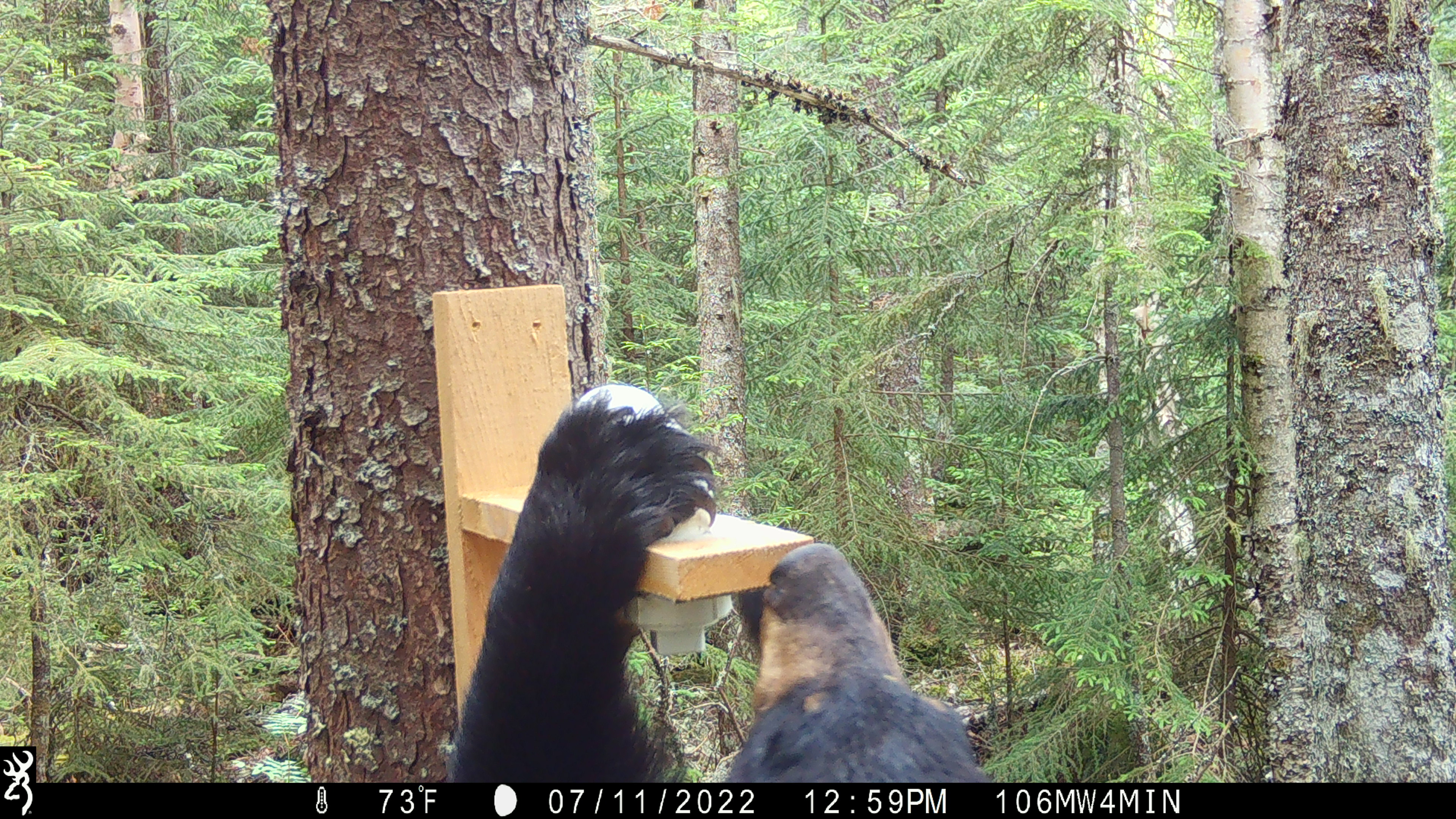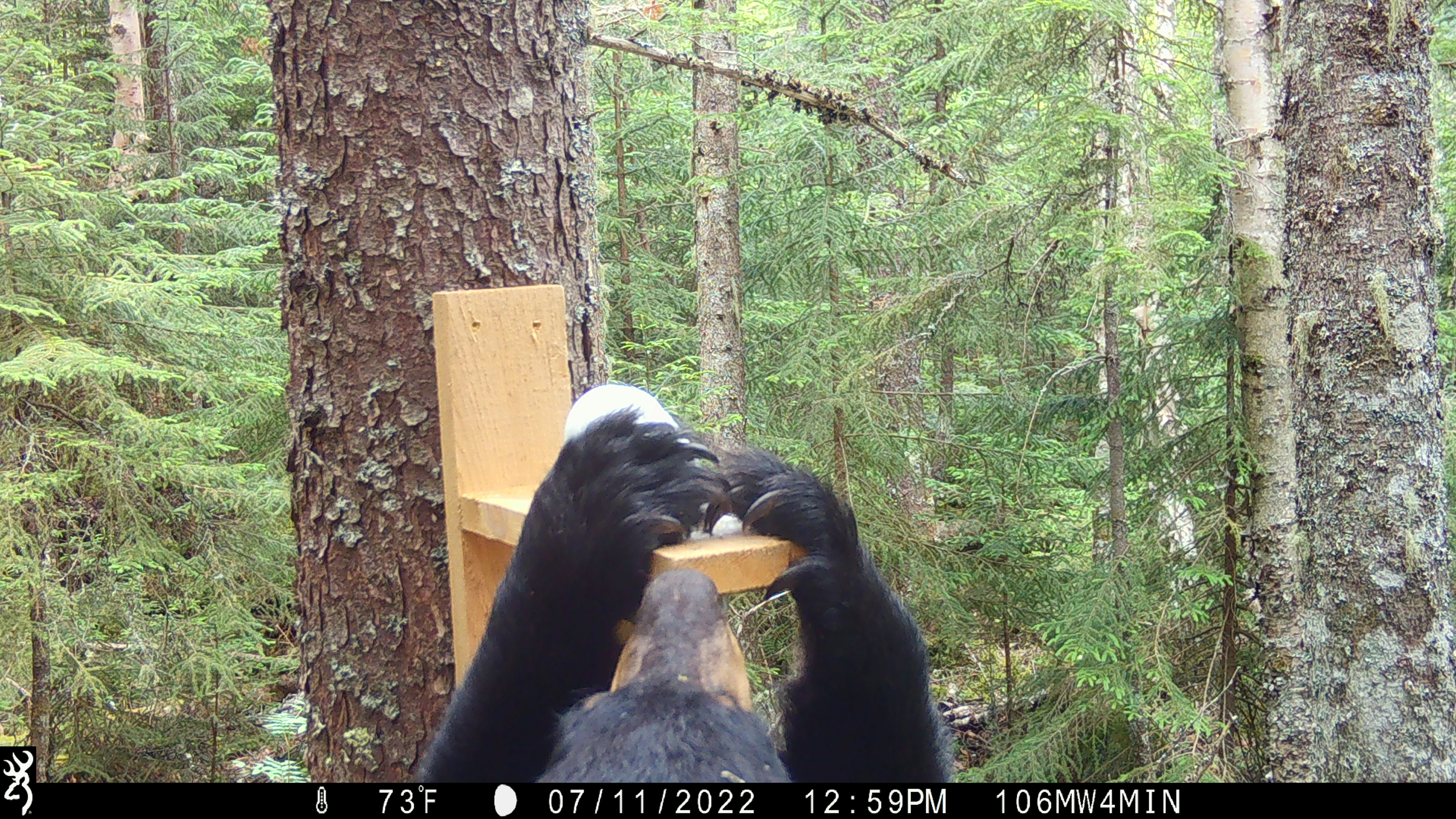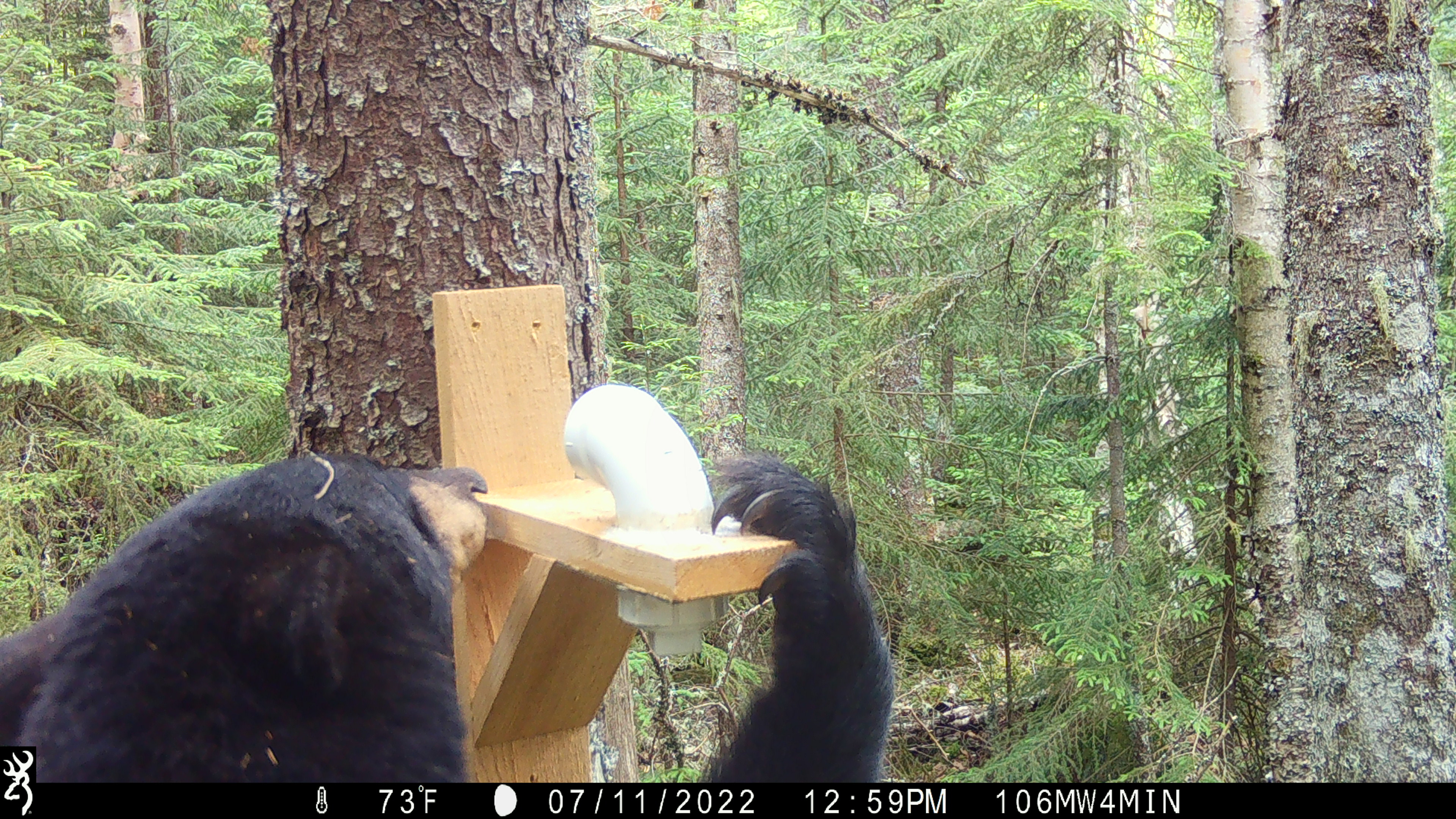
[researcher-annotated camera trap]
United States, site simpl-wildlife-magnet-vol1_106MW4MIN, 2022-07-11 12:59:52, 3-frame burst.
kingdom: Animalia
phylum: Chordata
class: Mammalia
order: Carnivora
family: Ursidae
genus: Ursus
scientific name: Ursus americanus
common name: black bear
Black bear (Ursus americanus).